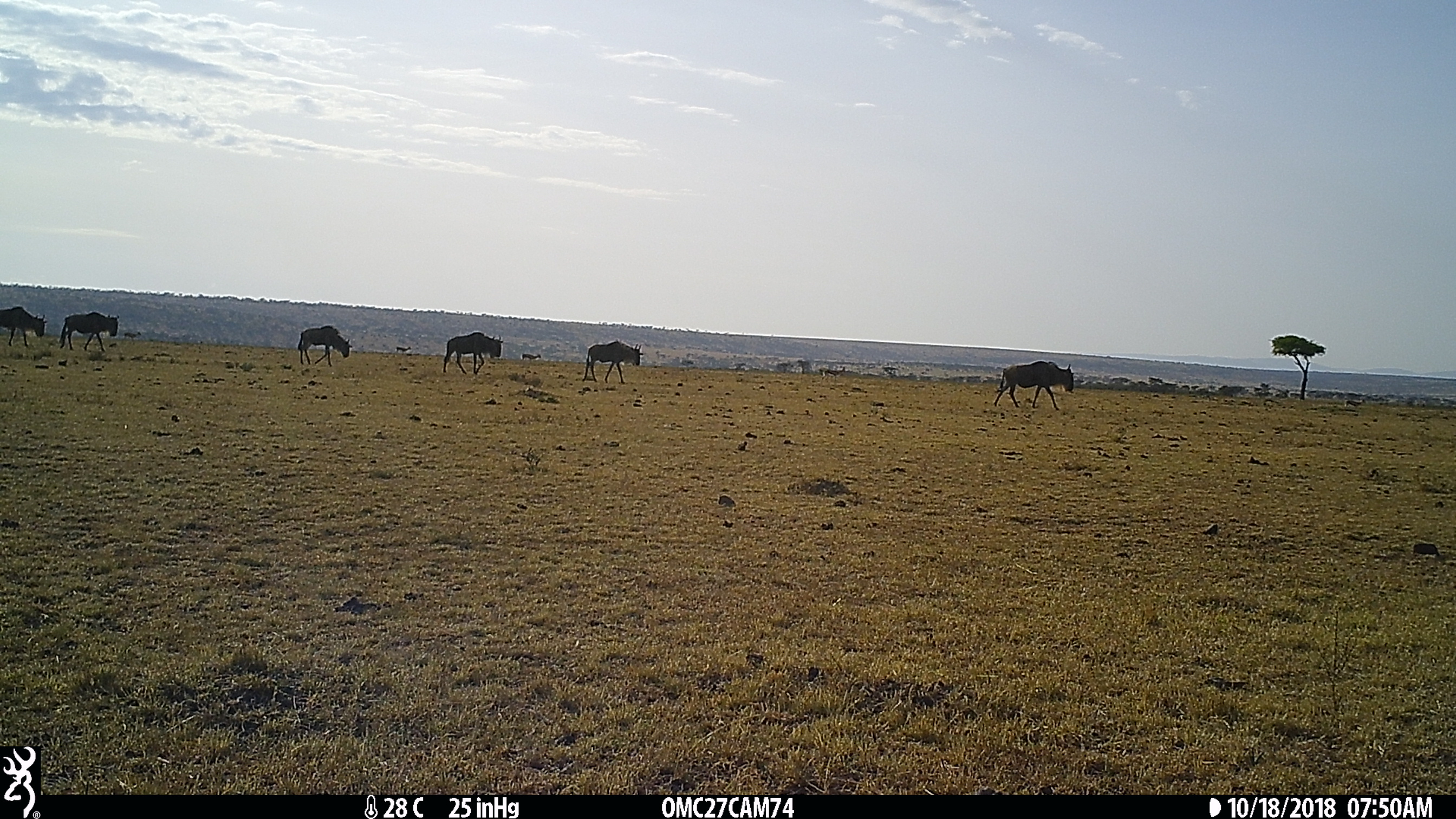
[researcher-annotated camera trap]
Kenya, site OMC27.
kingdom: Animalia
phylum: Chordata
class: Mammalia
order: Artiodactyla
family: Bovidae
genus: Connochaetes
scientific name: Connochaetes taurinus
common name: blue wildebeest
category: wildebeest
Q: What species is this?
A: Wildebeest (blue wildebeest) (Connochaetes taurinus).